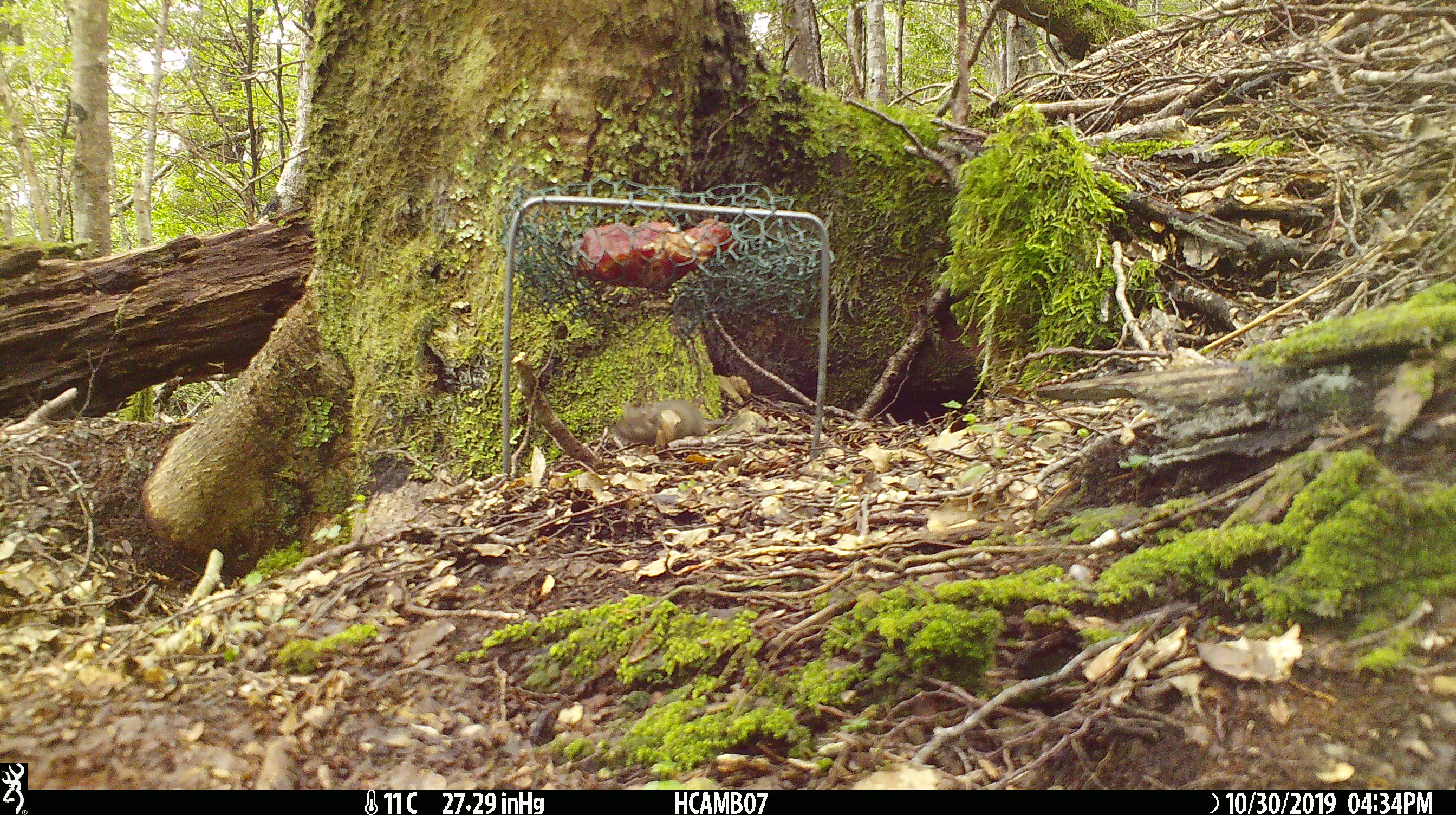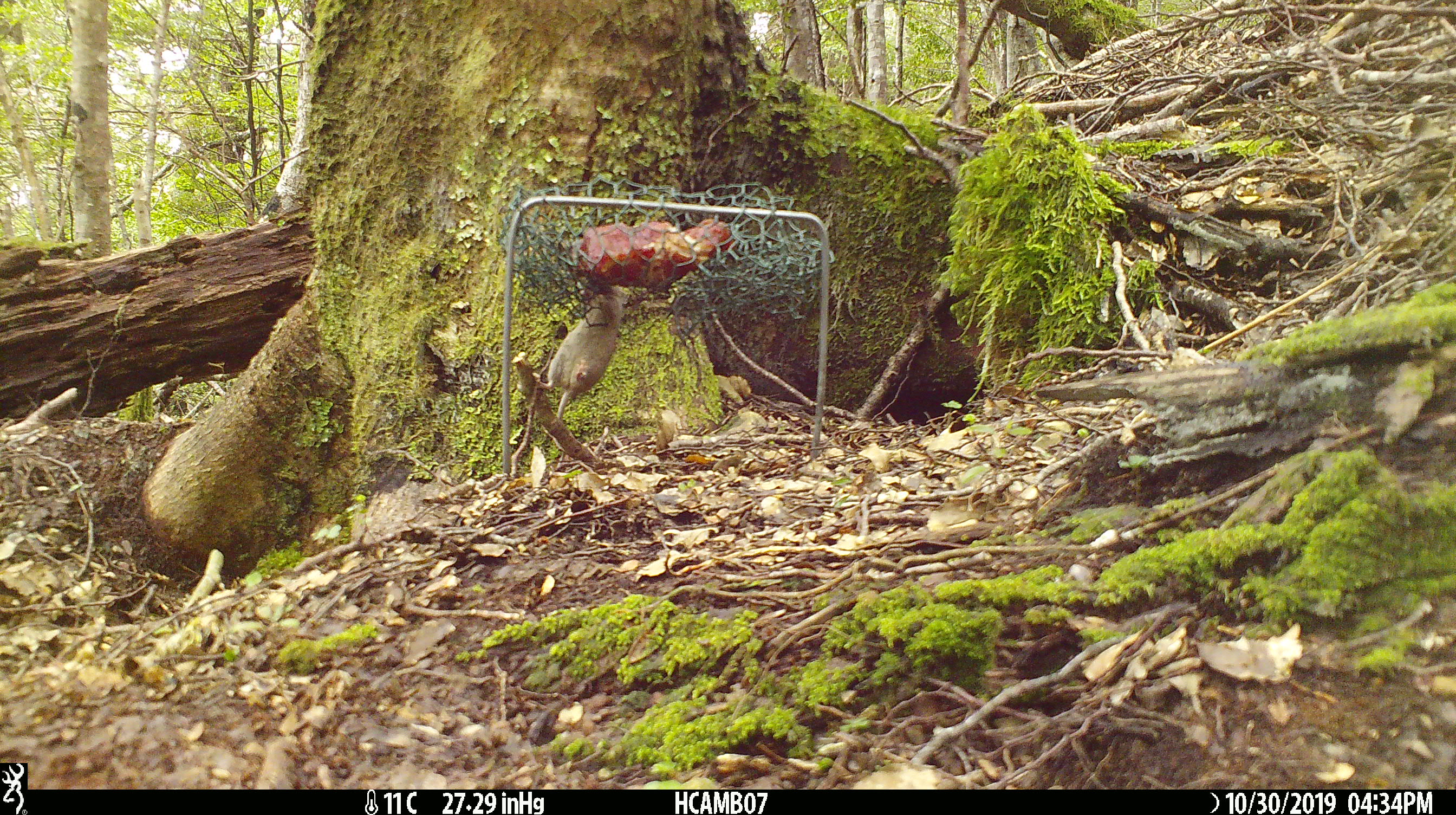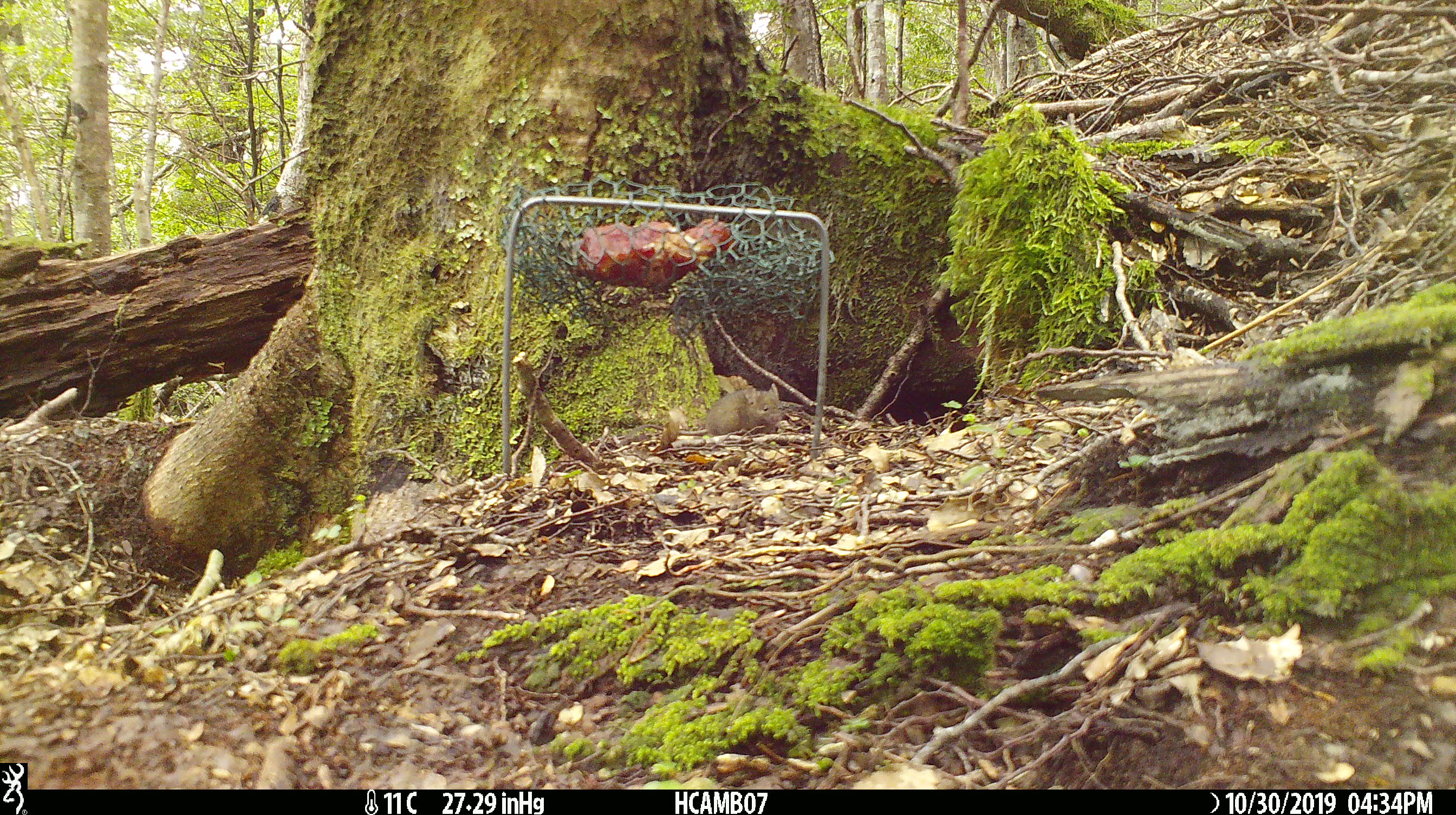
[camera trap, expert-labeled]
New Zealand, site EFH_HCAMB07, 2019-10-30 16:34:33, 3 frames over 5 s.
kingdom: Animalia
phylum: Chordata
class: Mammalia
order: Rodentia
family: Muridae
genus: Mus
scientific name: Mus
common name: mouse